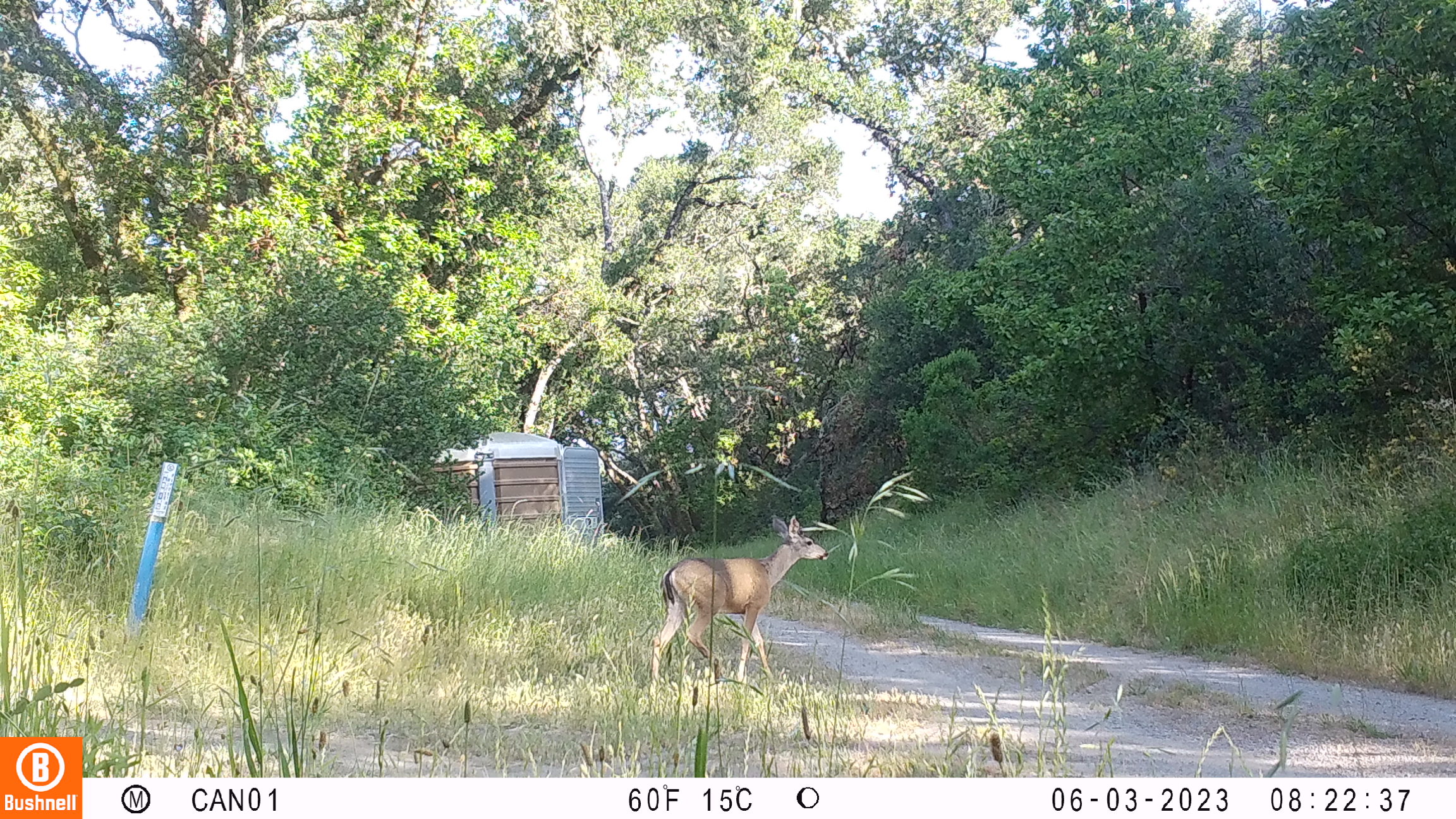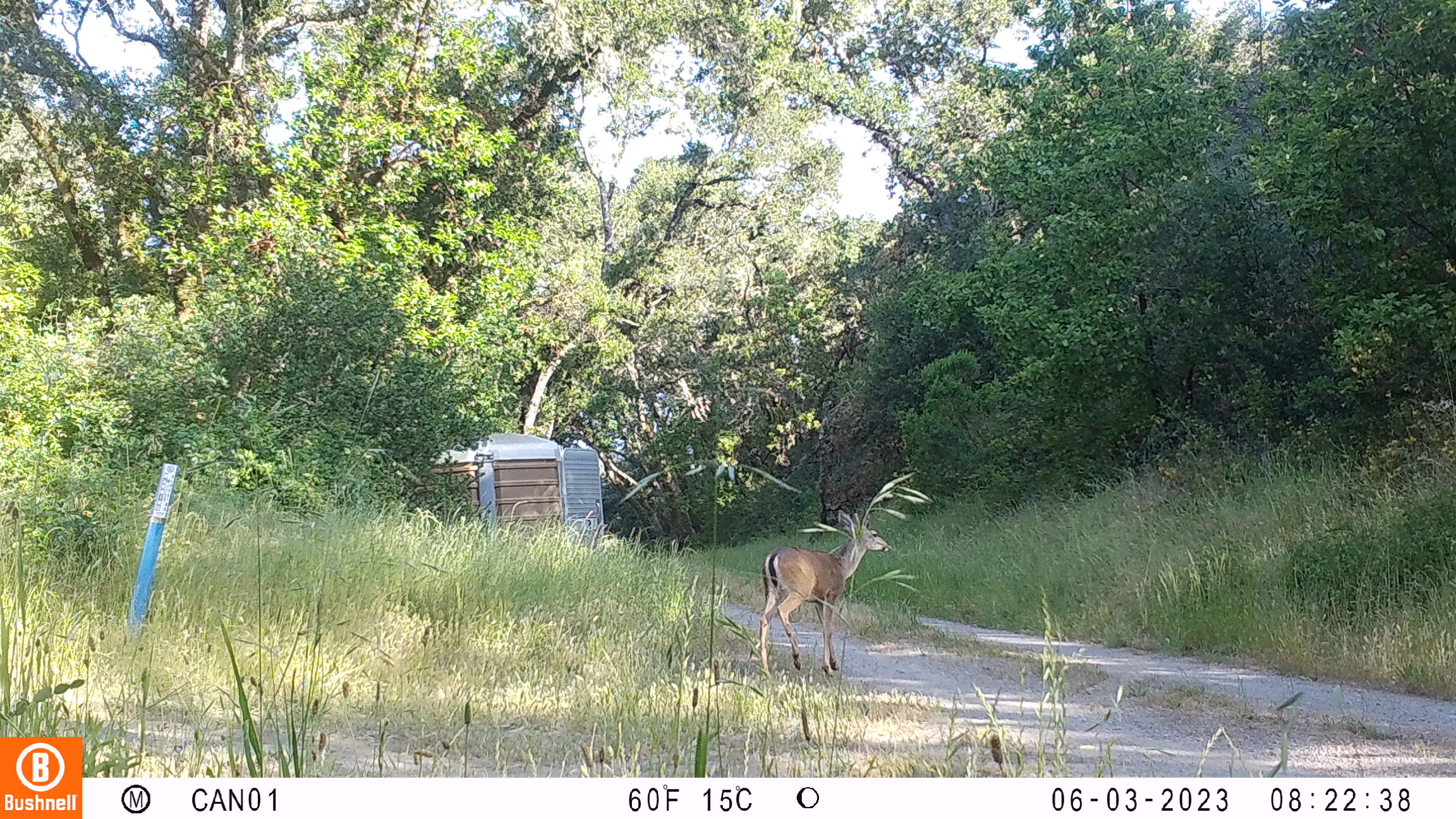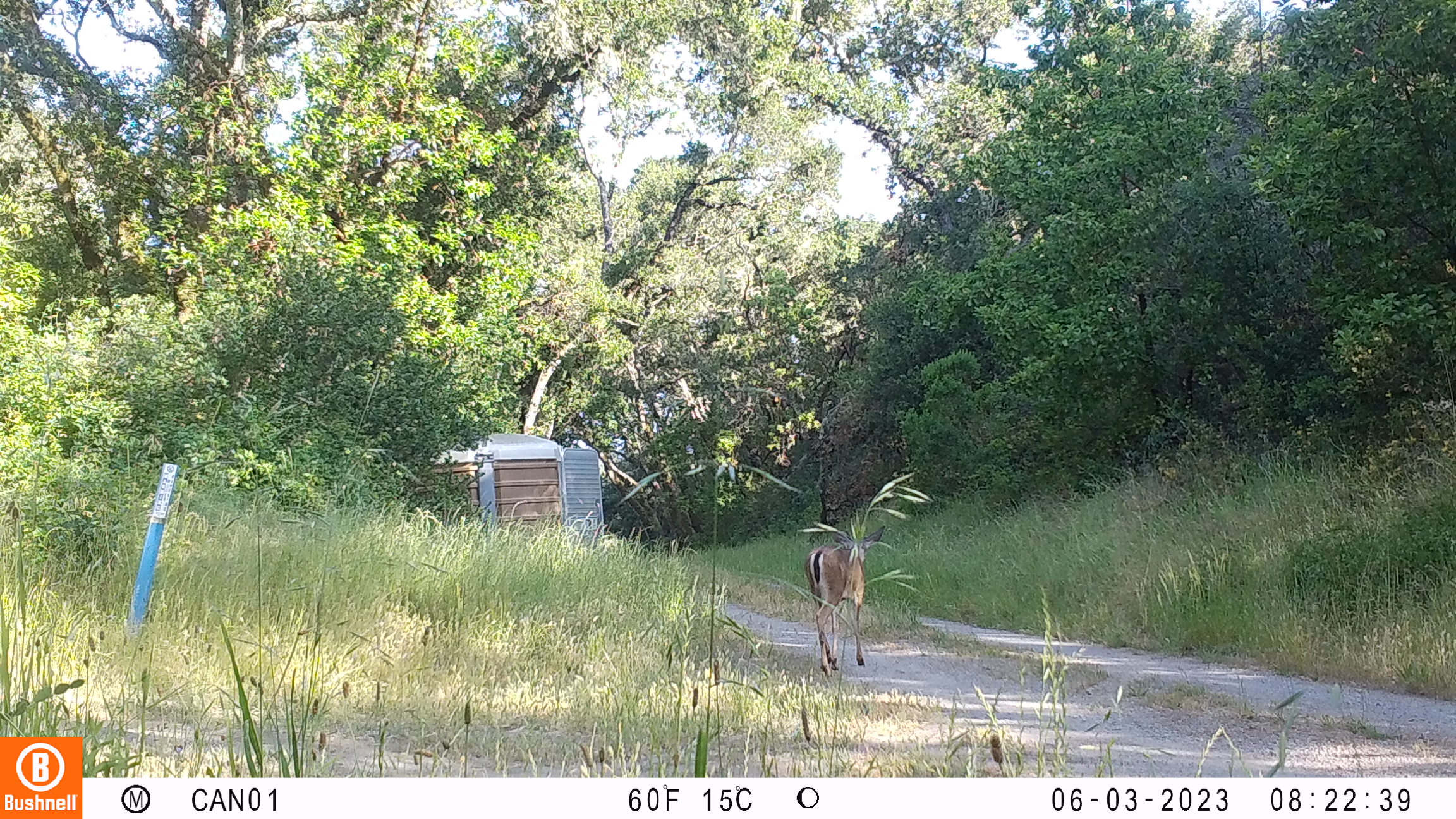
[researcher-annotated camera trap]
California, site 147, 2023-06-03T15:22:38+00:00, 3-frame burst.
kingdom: Animalia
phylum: Chordata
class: Mammalia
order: Artiodactyla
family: Cervidae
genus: Odocoileus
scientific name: Odocoileus hemionus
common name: mule deer